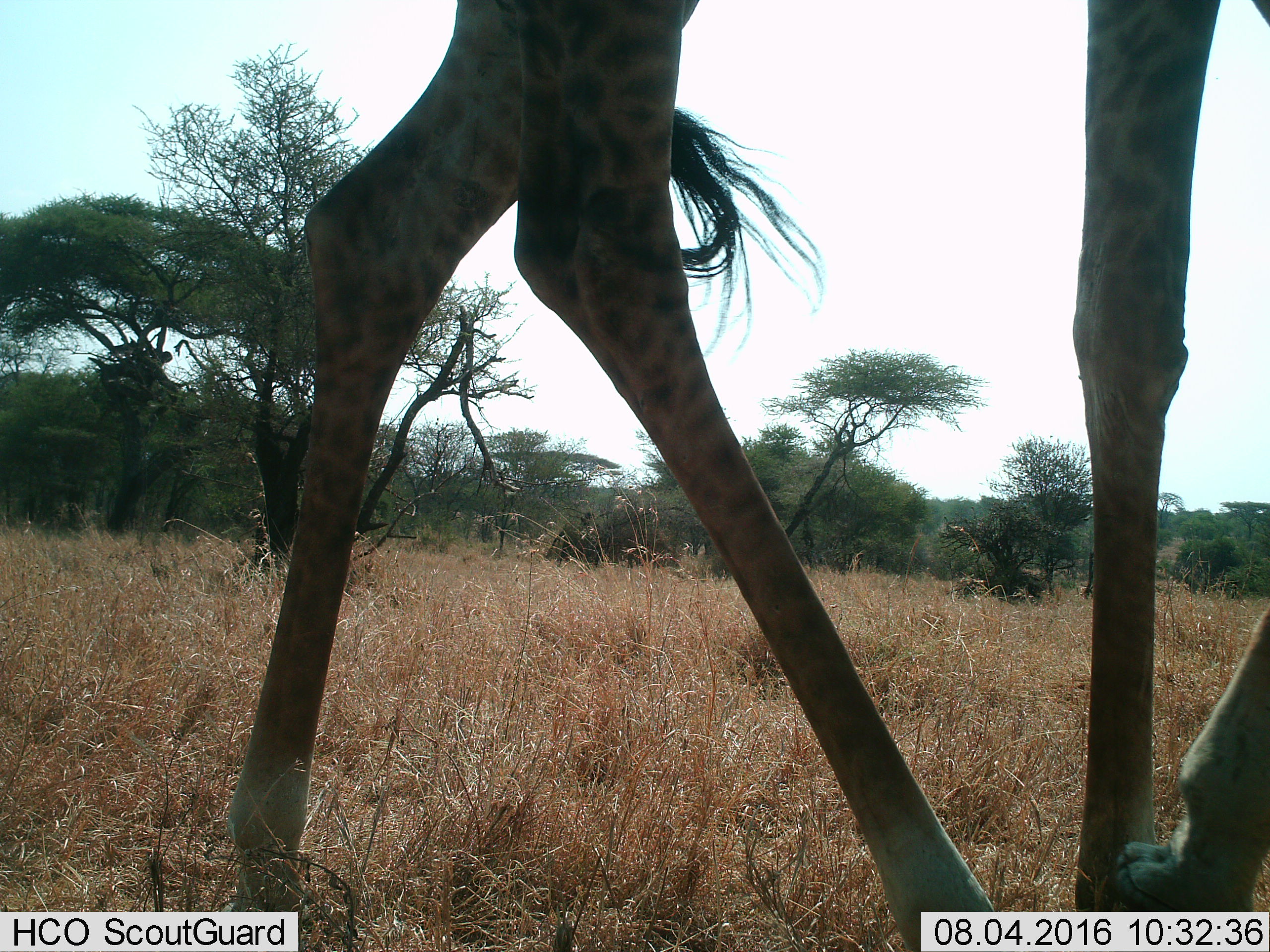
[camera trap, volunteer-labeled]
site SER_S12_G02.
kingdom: Animalia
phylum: Chordata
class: Mammalia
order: Artiodactyla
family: Giraffidae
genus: Giraffa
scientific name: Giraffa camelopardalis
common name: giraffe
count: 1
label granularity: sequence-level